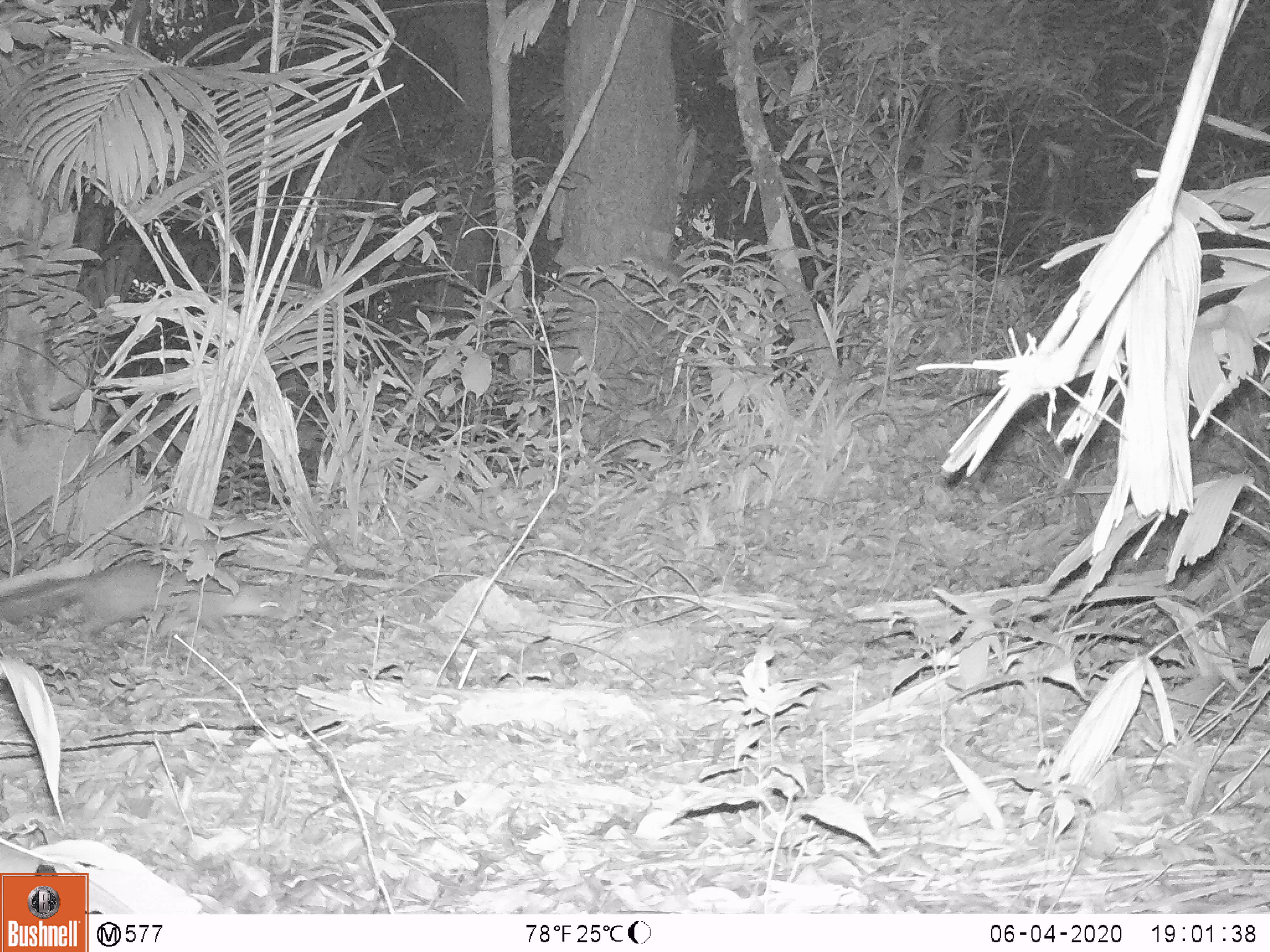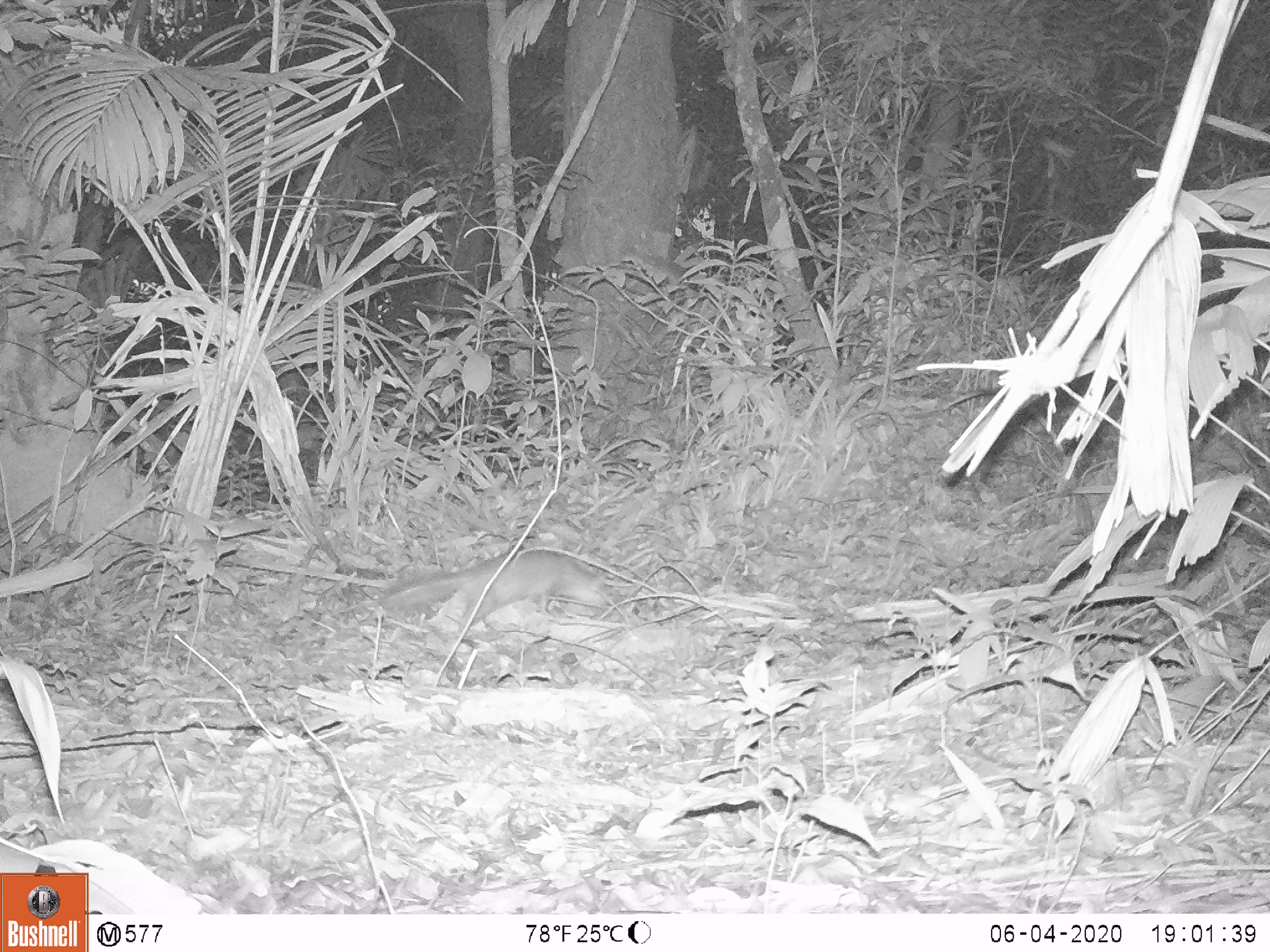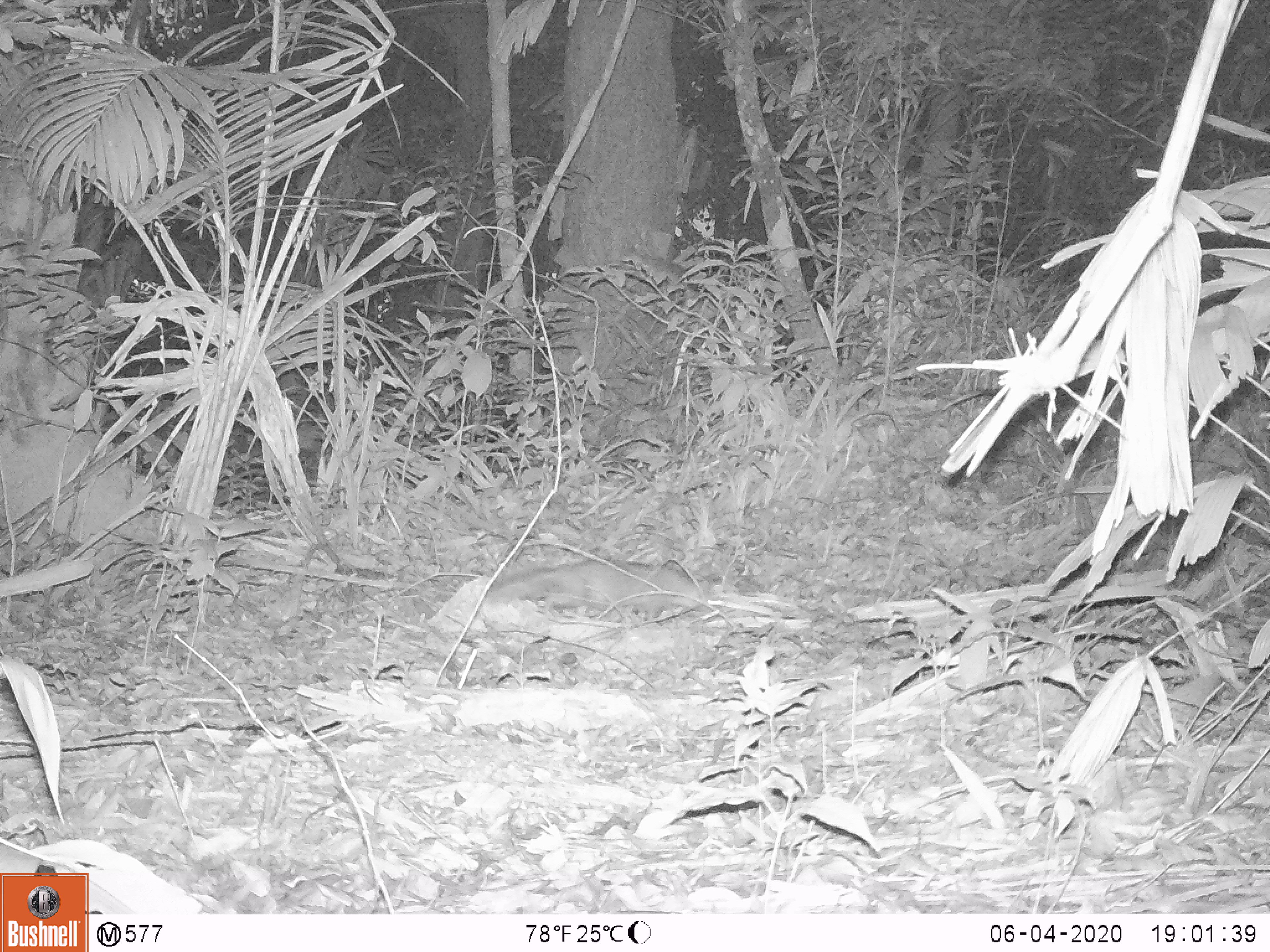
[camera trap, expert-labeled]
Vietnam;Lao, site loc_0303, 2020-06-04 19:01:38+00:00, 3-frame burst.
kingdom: Animalia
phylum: Chordata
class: Mammalia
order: Carnivora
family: Mustelidae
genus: Melogale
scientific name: Melogale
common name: ferret badger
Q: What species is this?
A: Ferret badger (Melogale).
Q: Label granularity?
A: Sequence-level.